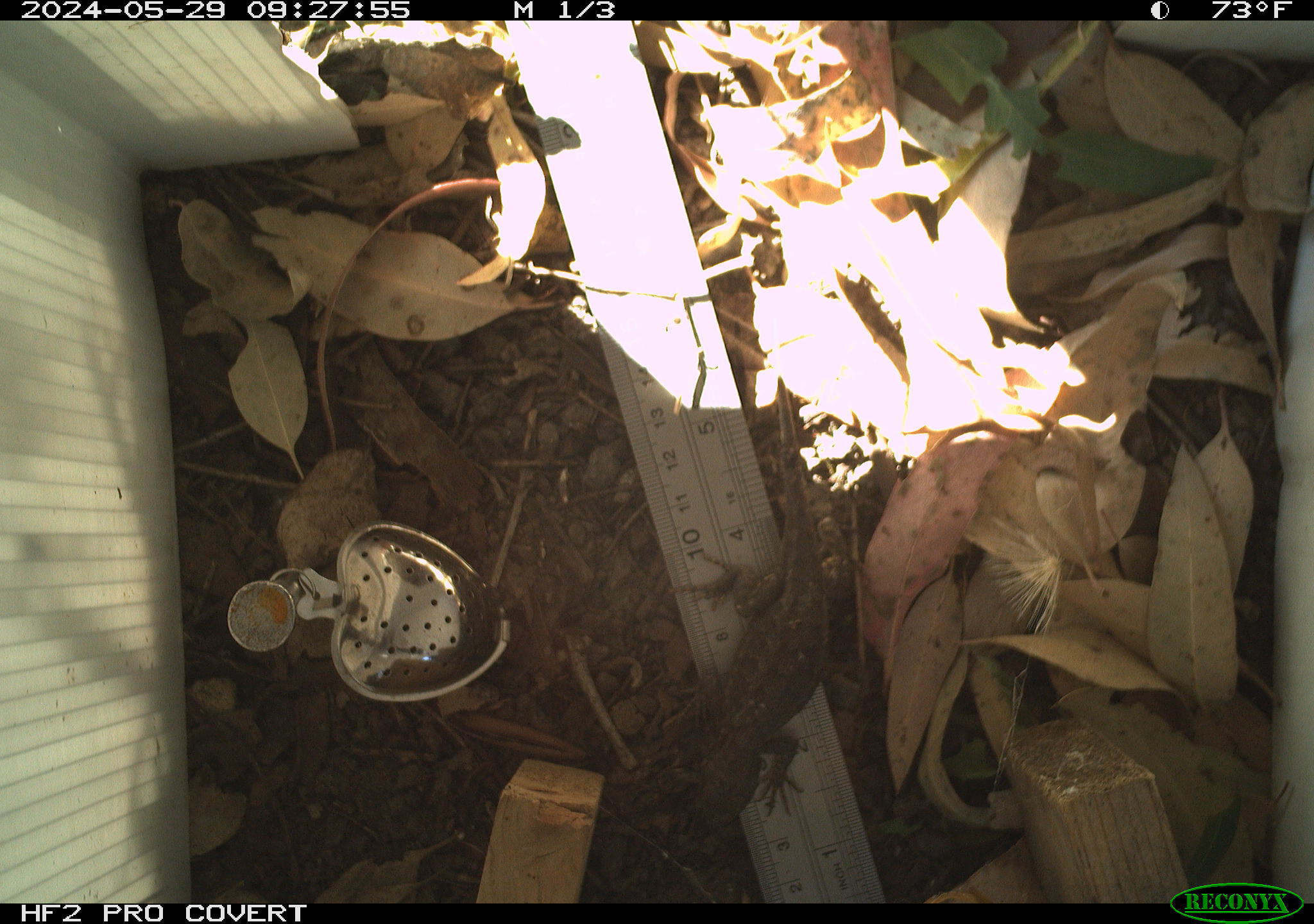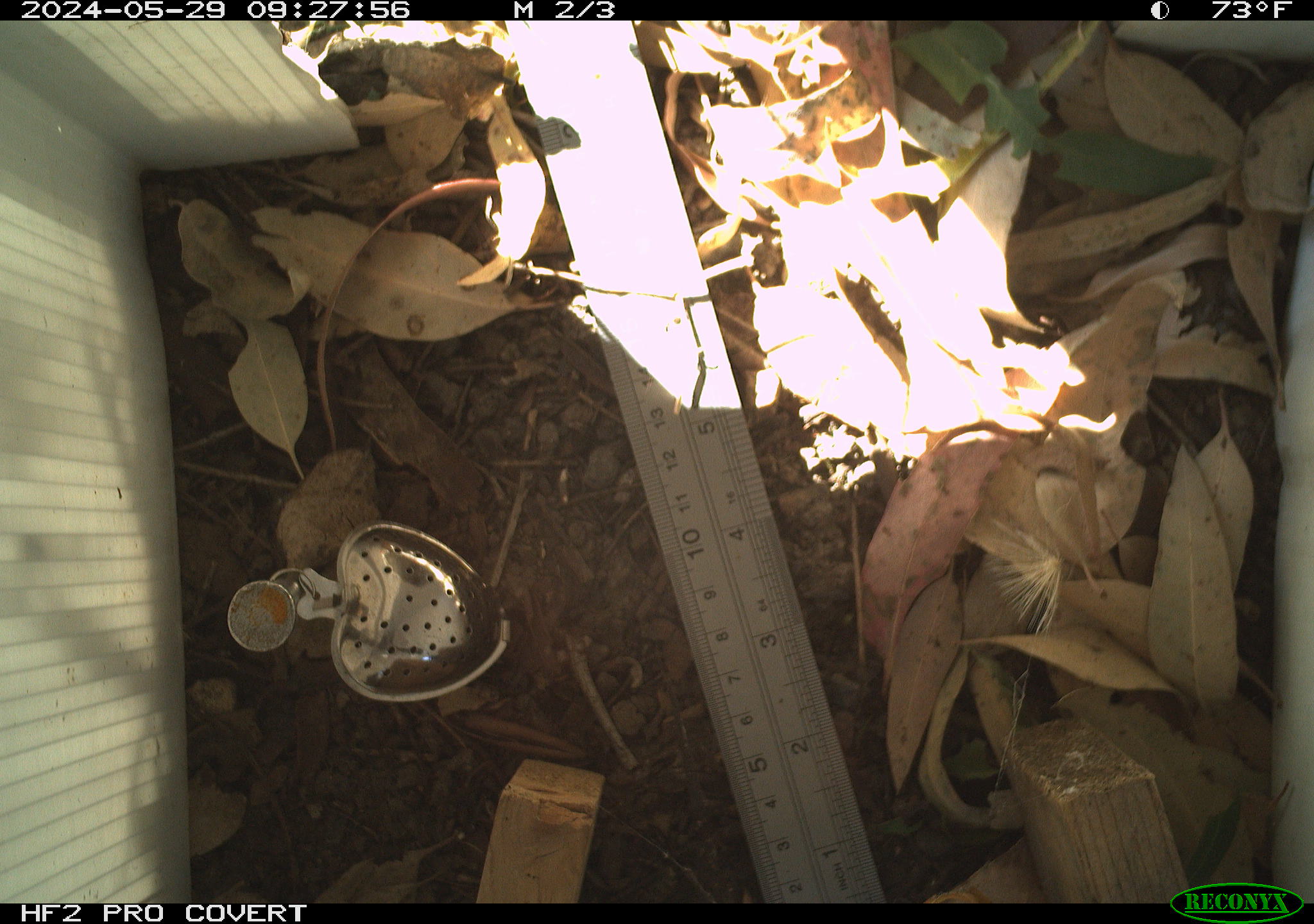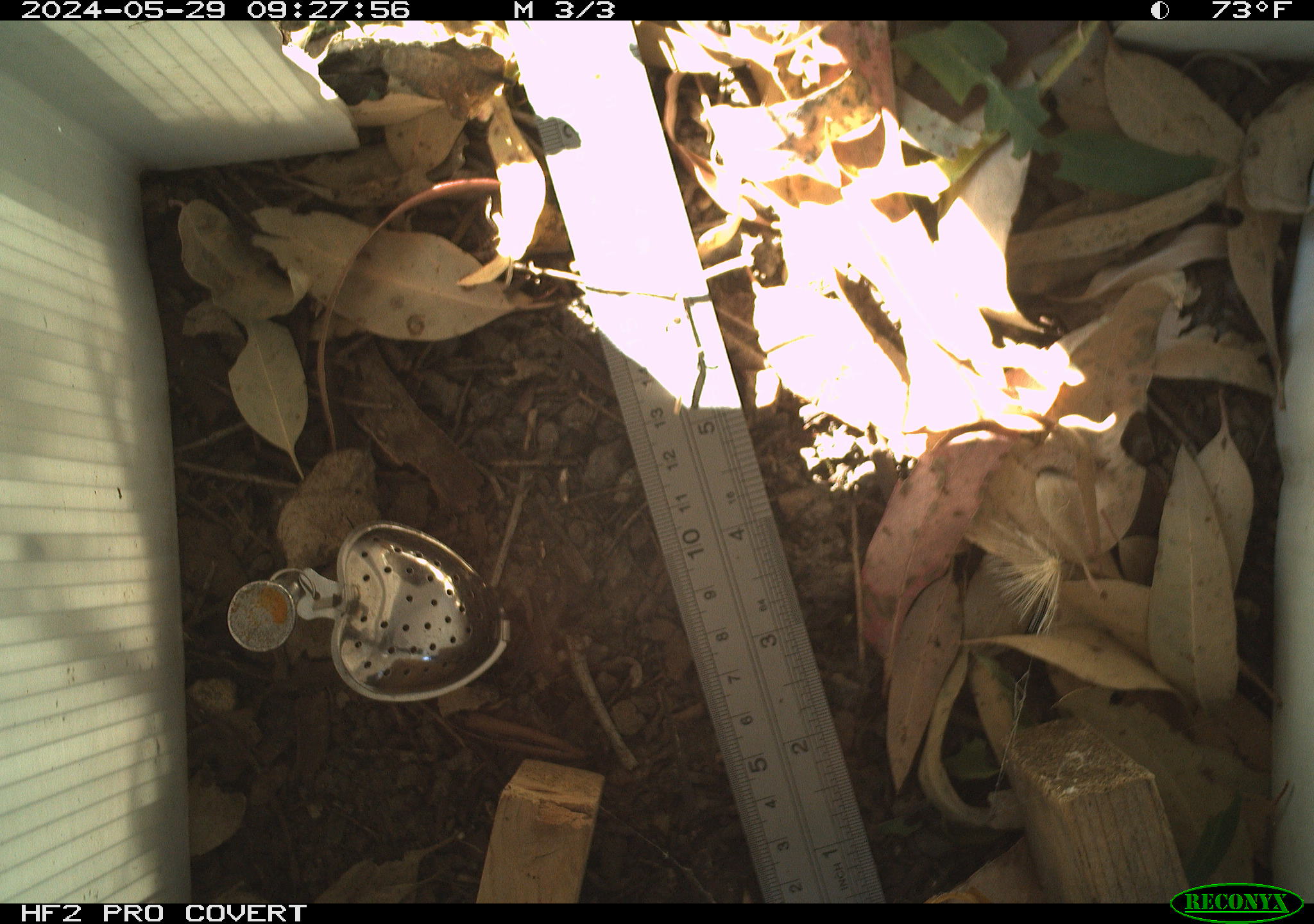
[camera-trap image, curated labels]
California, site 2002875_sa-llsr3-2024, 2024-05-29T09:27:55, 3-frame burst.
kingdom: Animalia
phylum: Chordata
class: Reptilia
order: Squamata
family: Phrynosomatidae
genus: Sceloporus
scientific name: Sceloporus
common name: spiny lizards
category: sceloporus species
Sceloporus species (spiny lizards) (Sceloporus).